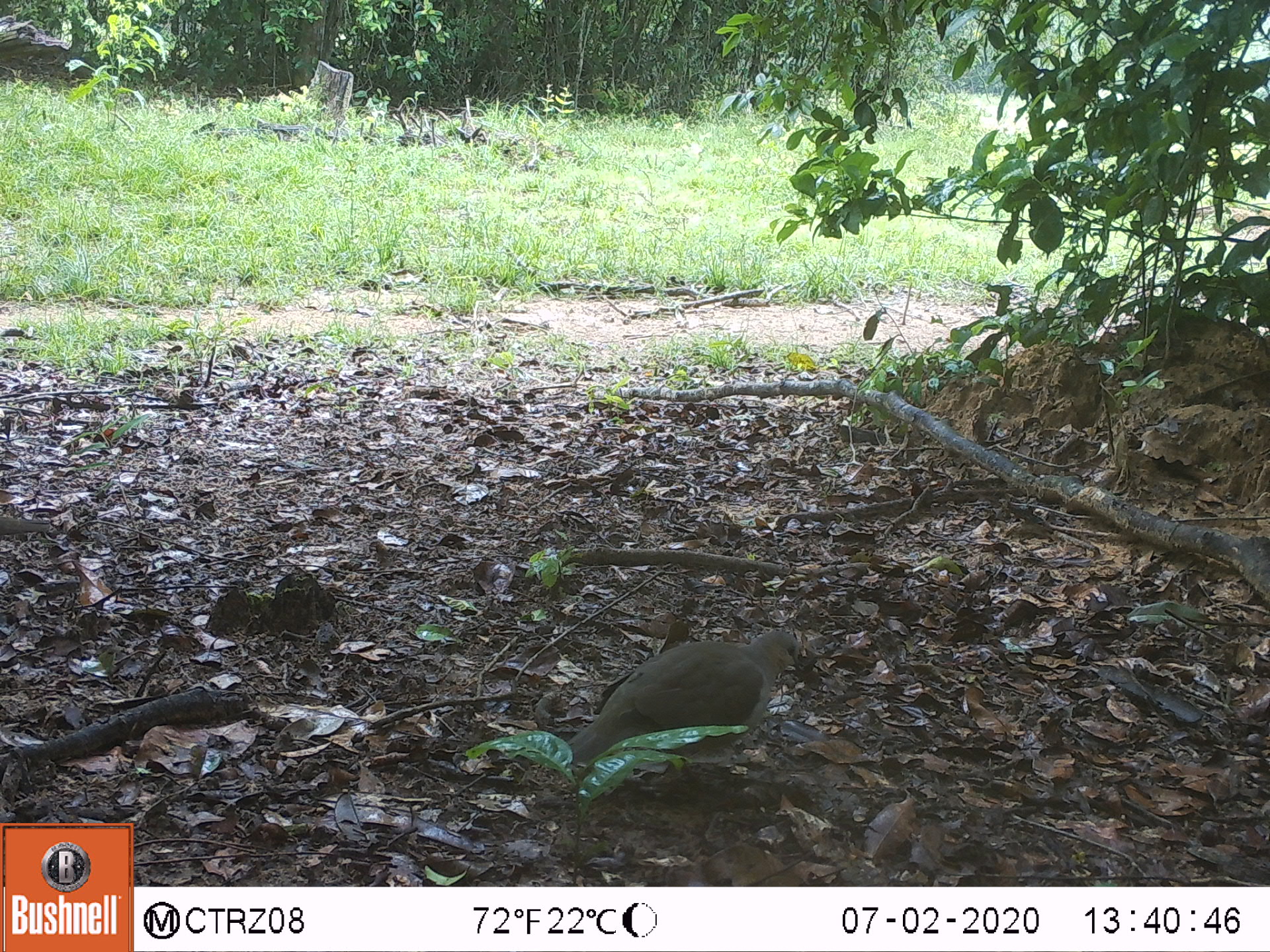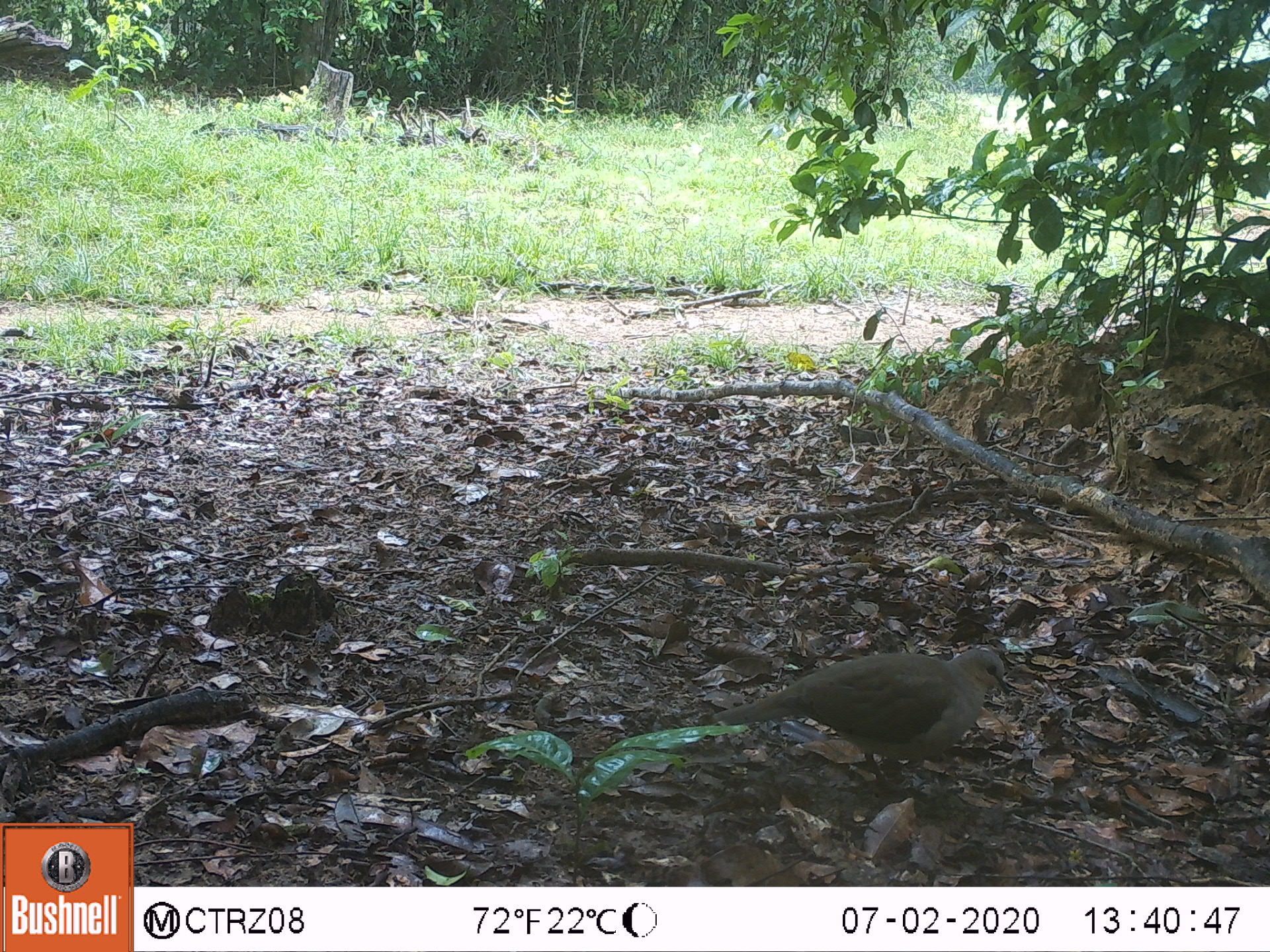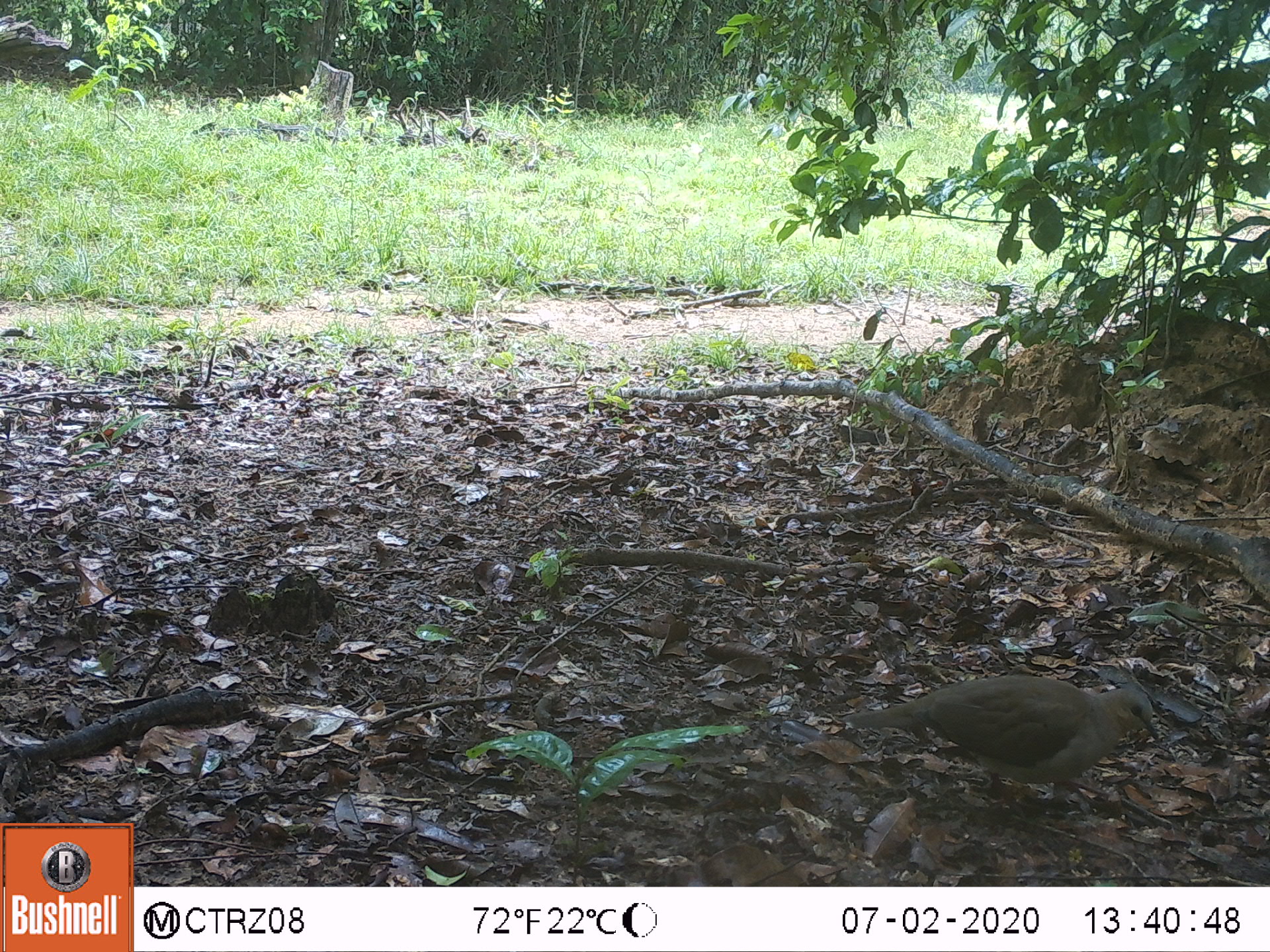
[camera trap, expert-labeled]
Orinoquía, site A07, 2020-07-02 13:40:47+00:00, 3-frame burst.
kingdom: Animalia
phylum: Chordata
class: Aves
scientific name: Aves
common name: bird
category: unknown bird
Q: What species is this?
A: Unknown bird (bird) (Aves).